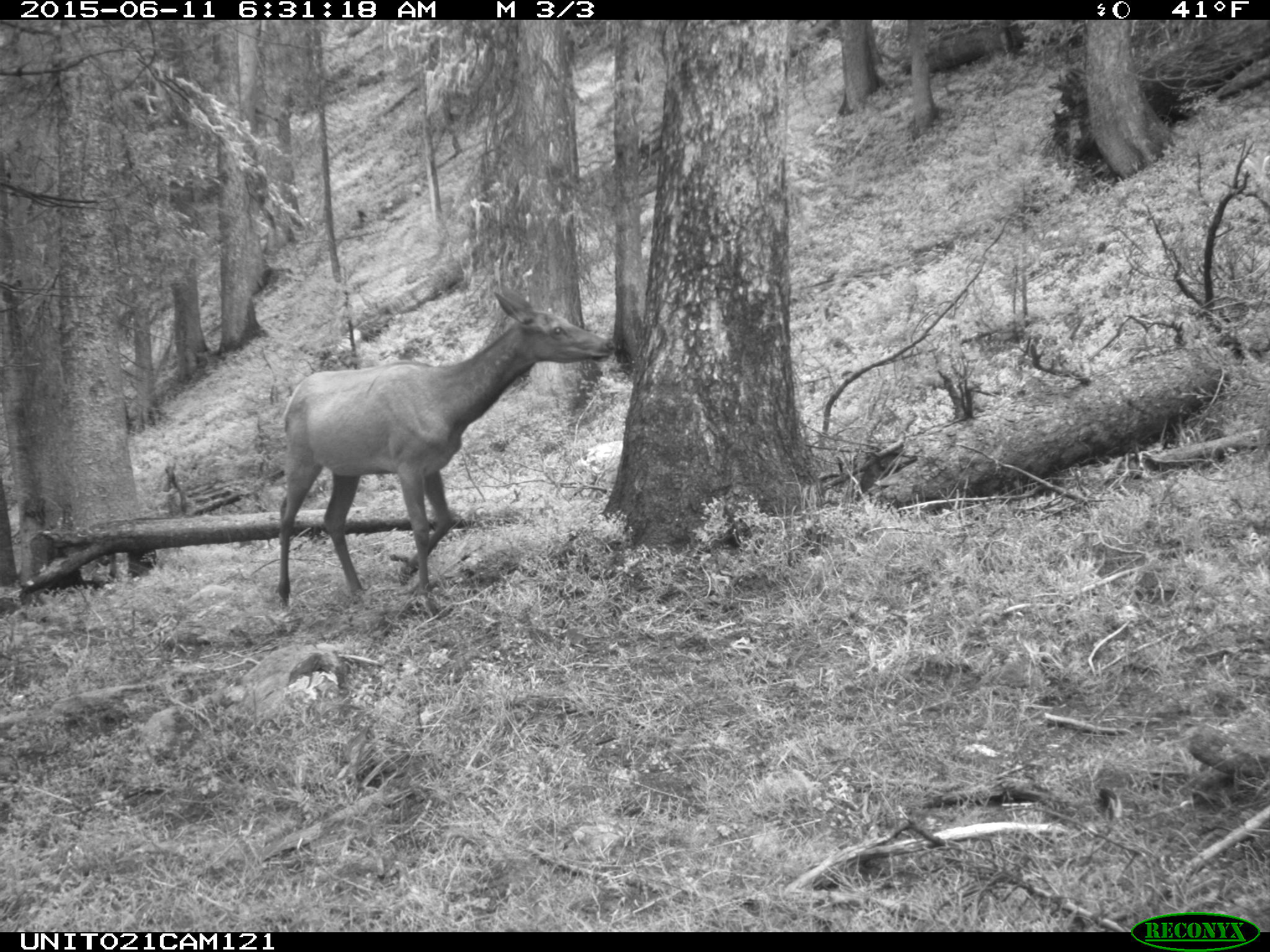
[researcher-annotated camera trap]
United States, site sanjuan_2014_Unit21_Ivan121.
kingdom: Animalia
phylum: Chordata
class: Mammalia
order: Artiodactyla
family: Cervidae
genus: Cervus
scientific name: Cervus elaphus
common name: red deer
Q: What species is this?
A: Cervus elaphus (red deer).